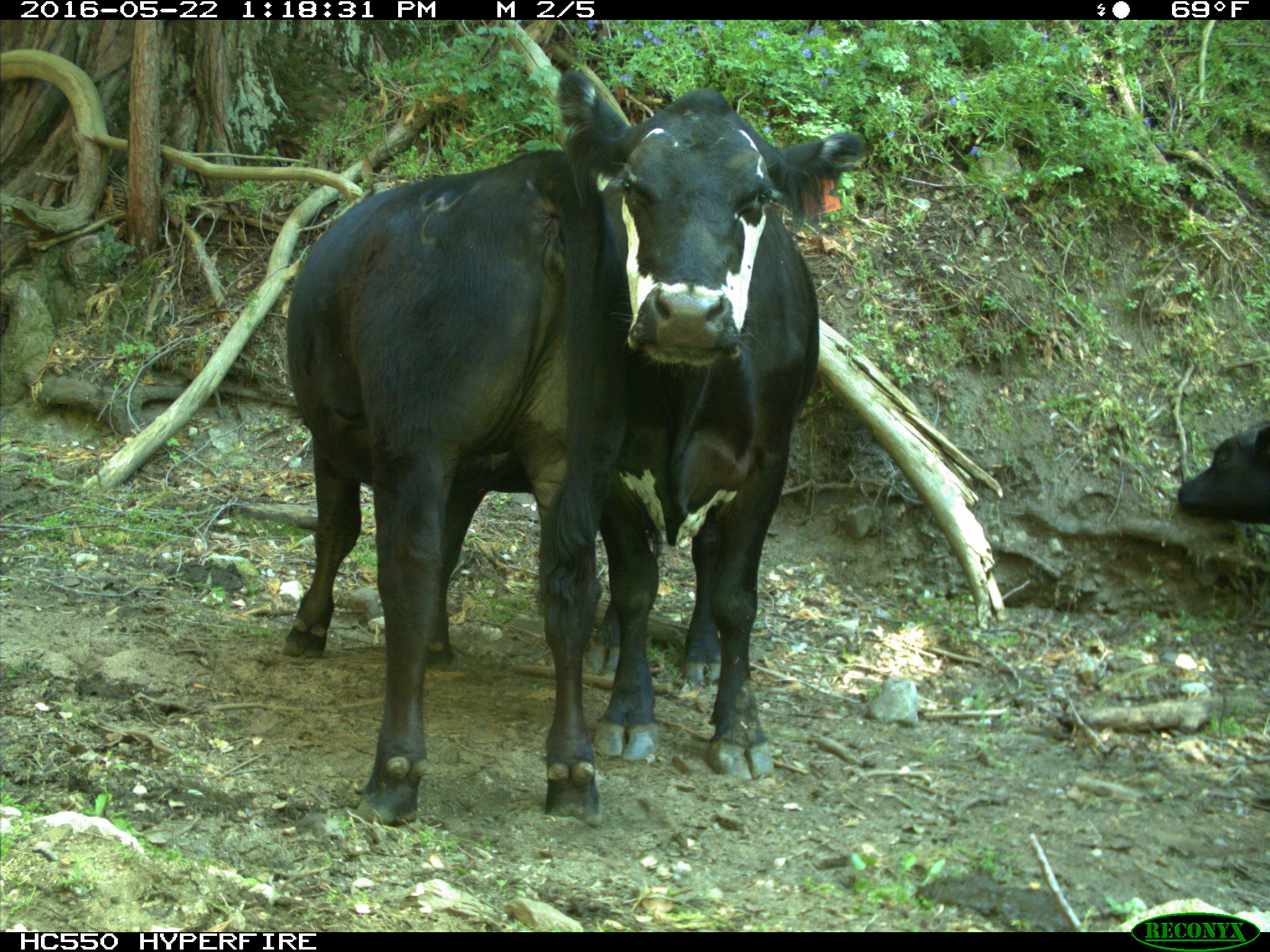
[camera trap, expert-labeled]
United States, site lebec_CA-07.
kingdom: Animalia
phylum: Chordata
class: Mammalia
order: Artiodactyla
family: Bovidae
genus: Bos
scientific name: Bos taurus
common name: domestic cow